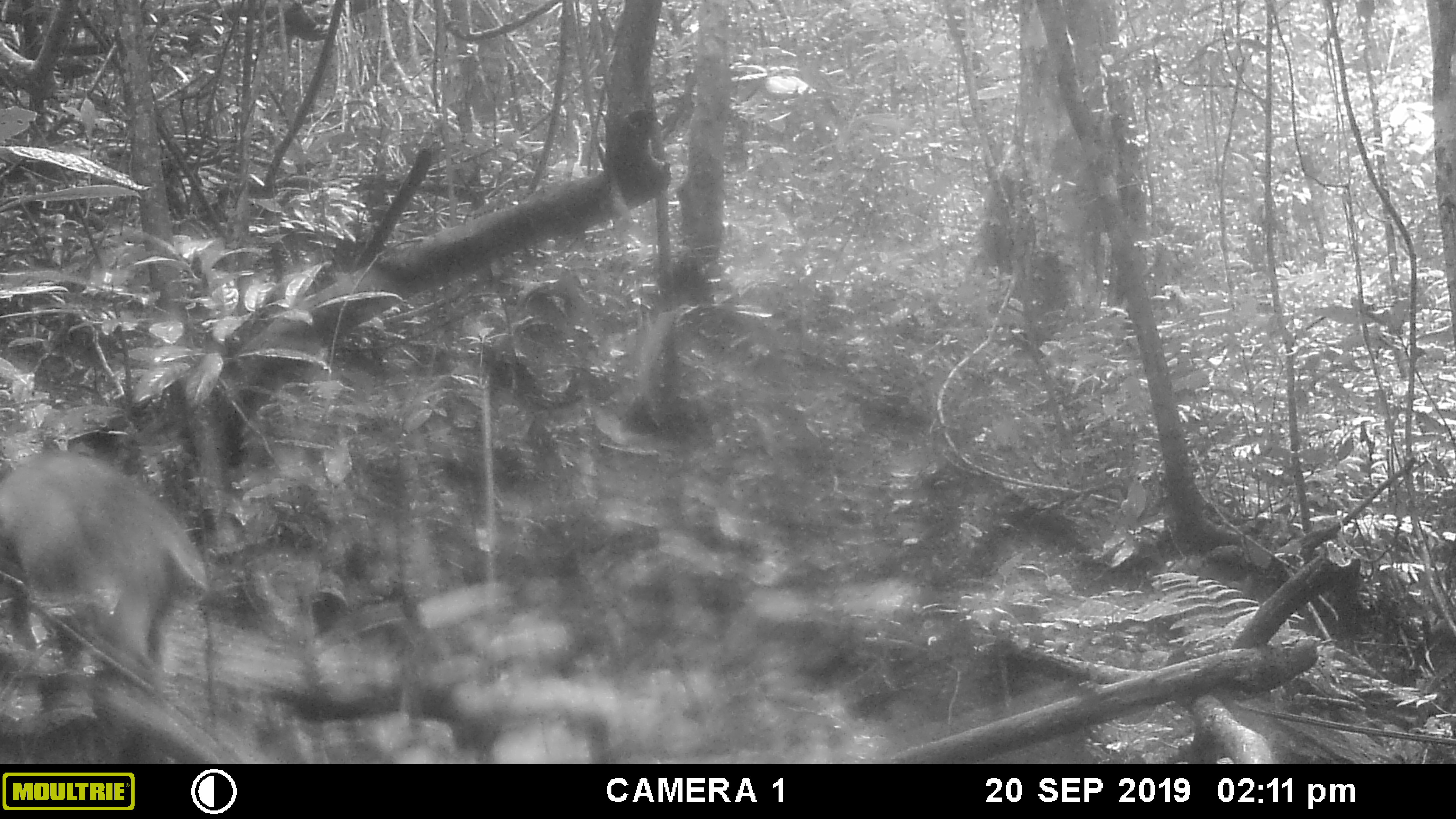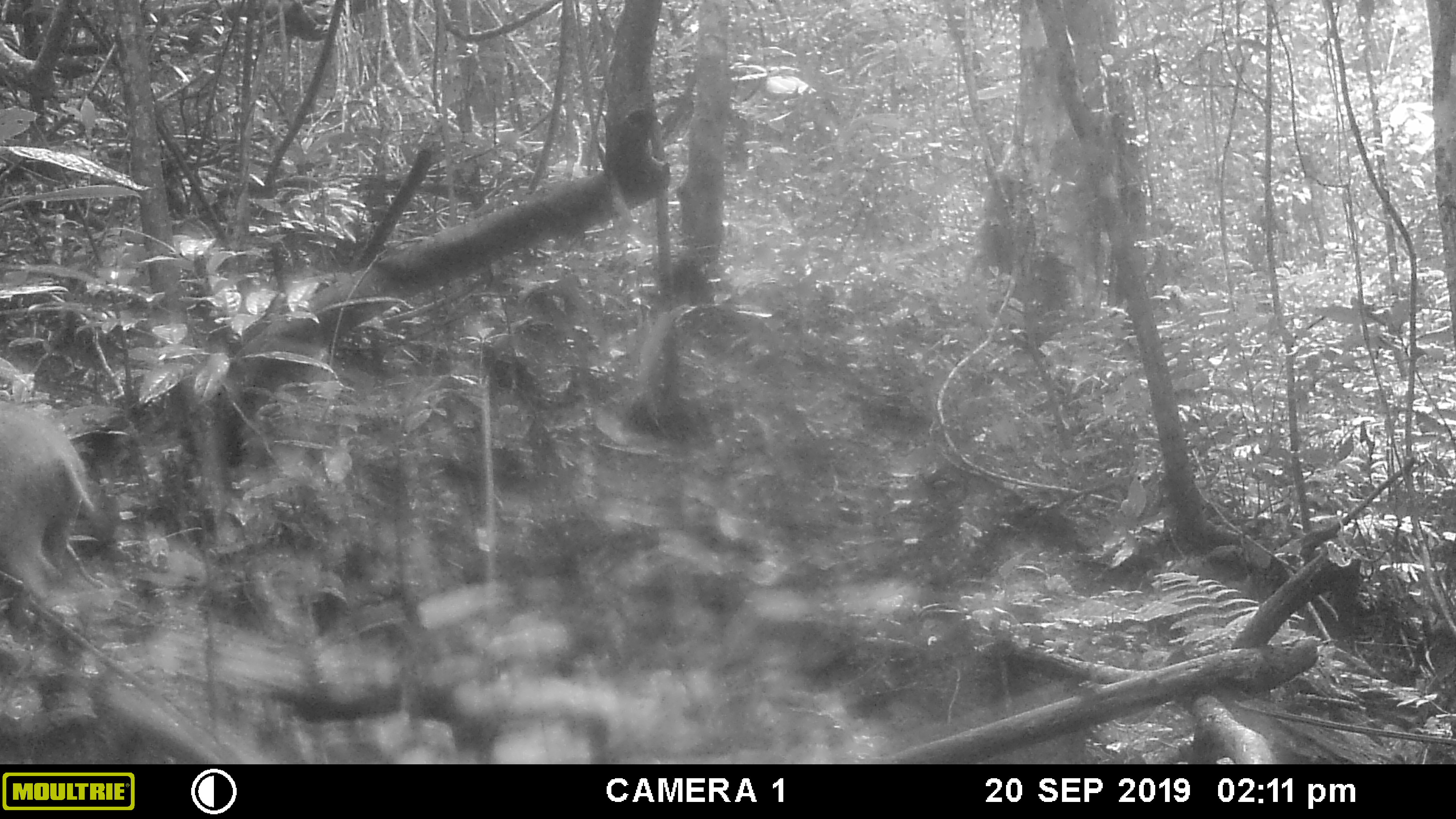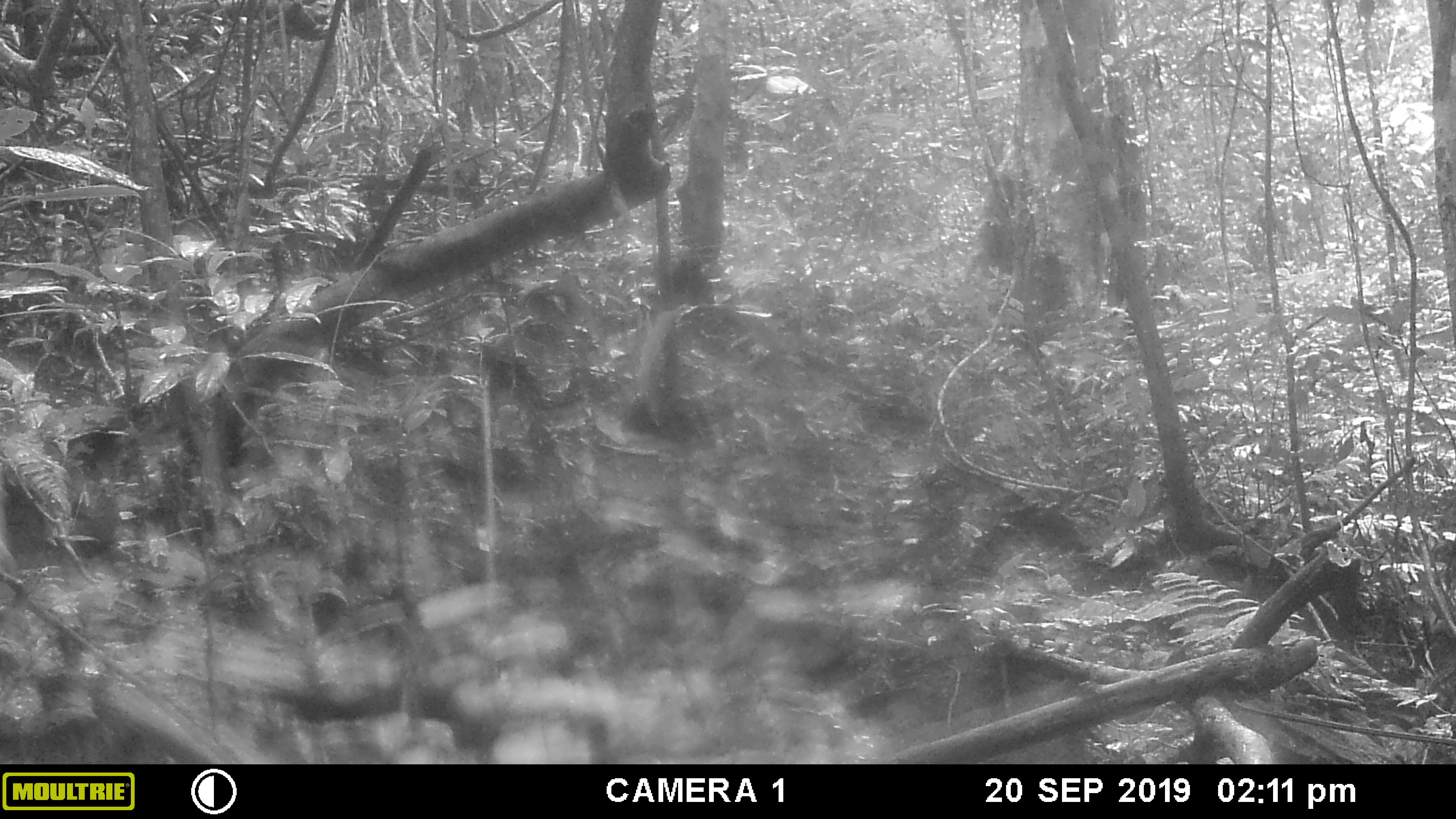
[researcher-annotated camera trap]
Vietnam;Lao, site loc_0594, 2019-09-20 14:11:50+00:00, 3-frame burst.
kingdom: Animalia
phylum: Chordata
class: Mammalia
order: Artiodactyla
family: Suidae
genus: Sus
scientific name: Sus scrofa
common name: eurasian wild pig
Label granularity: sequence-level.